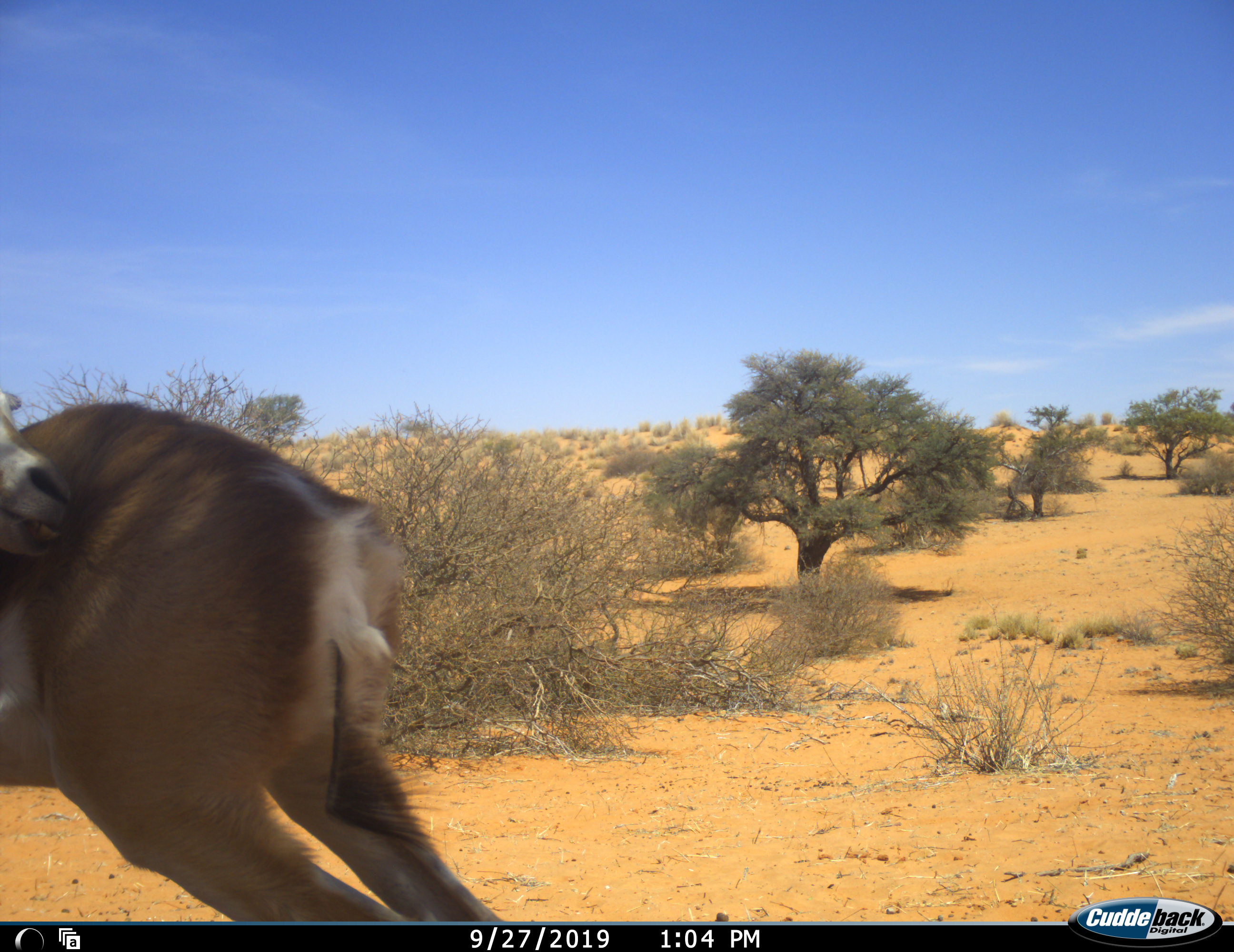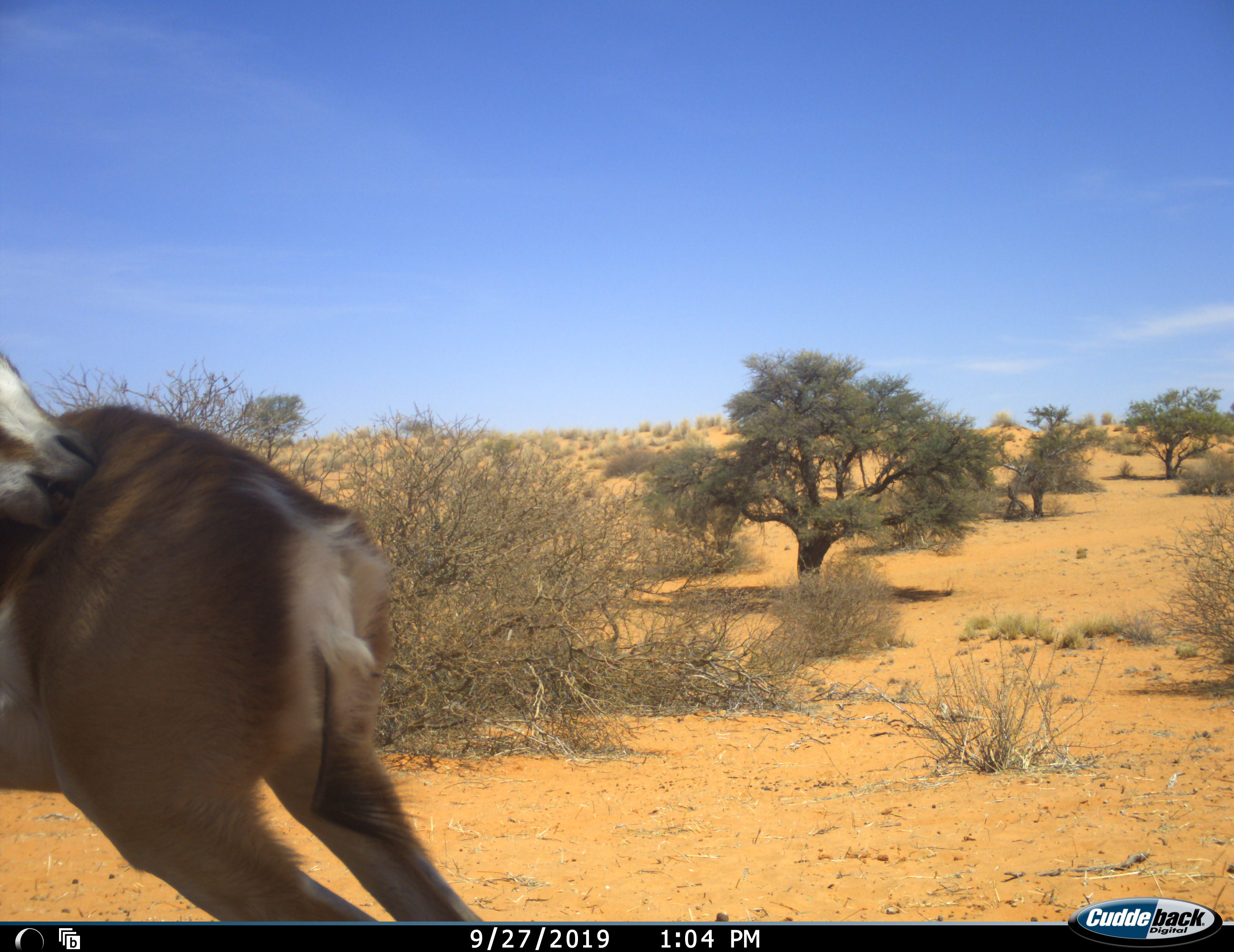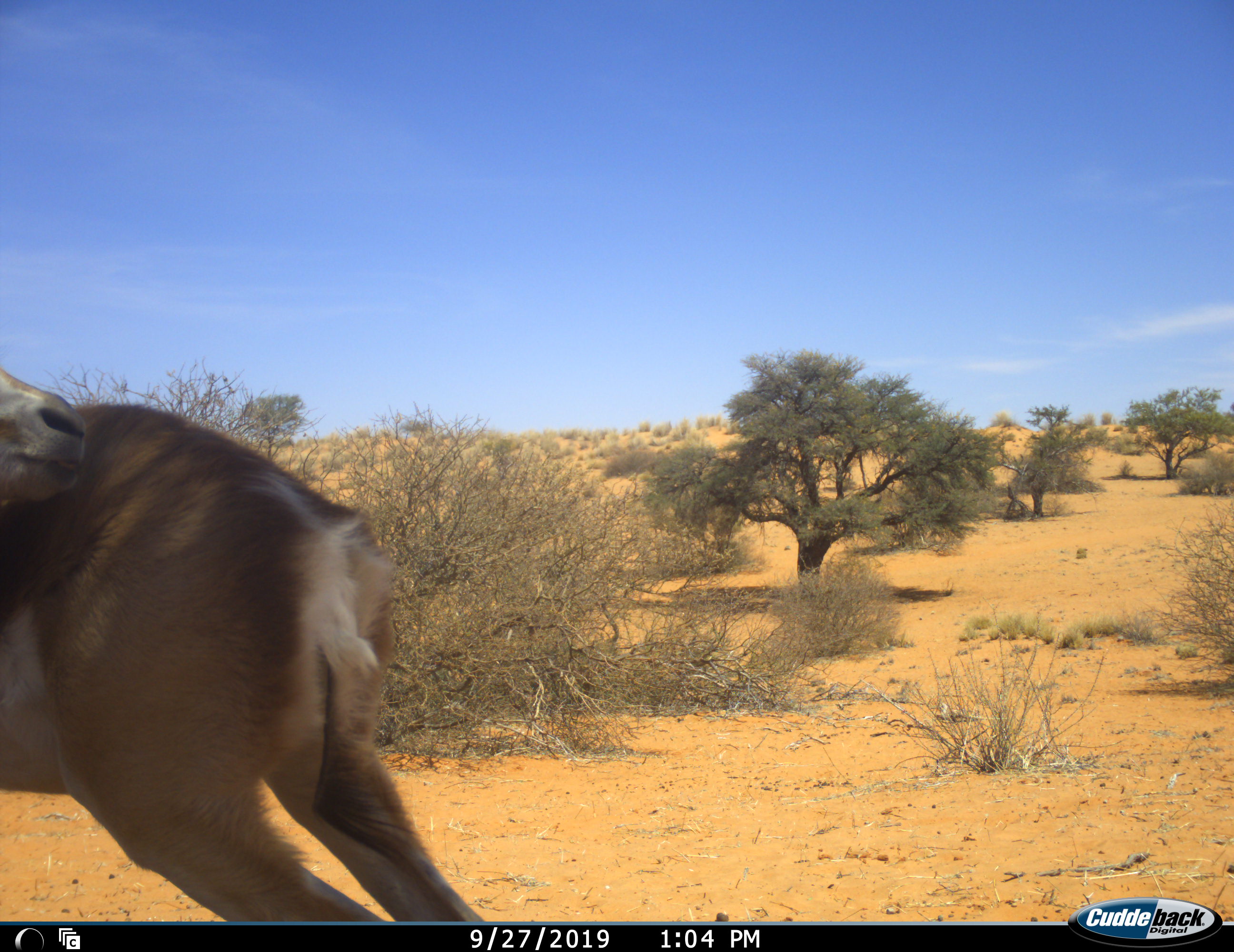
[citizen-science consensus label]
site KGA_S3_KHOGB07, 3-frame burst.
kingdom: Animalia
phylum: Chordata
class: Mammalia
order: Artiodactyla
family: Bovidae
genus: Antidorcas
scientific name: Antidorcas marsupialis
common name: springbok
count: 1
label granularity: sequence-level